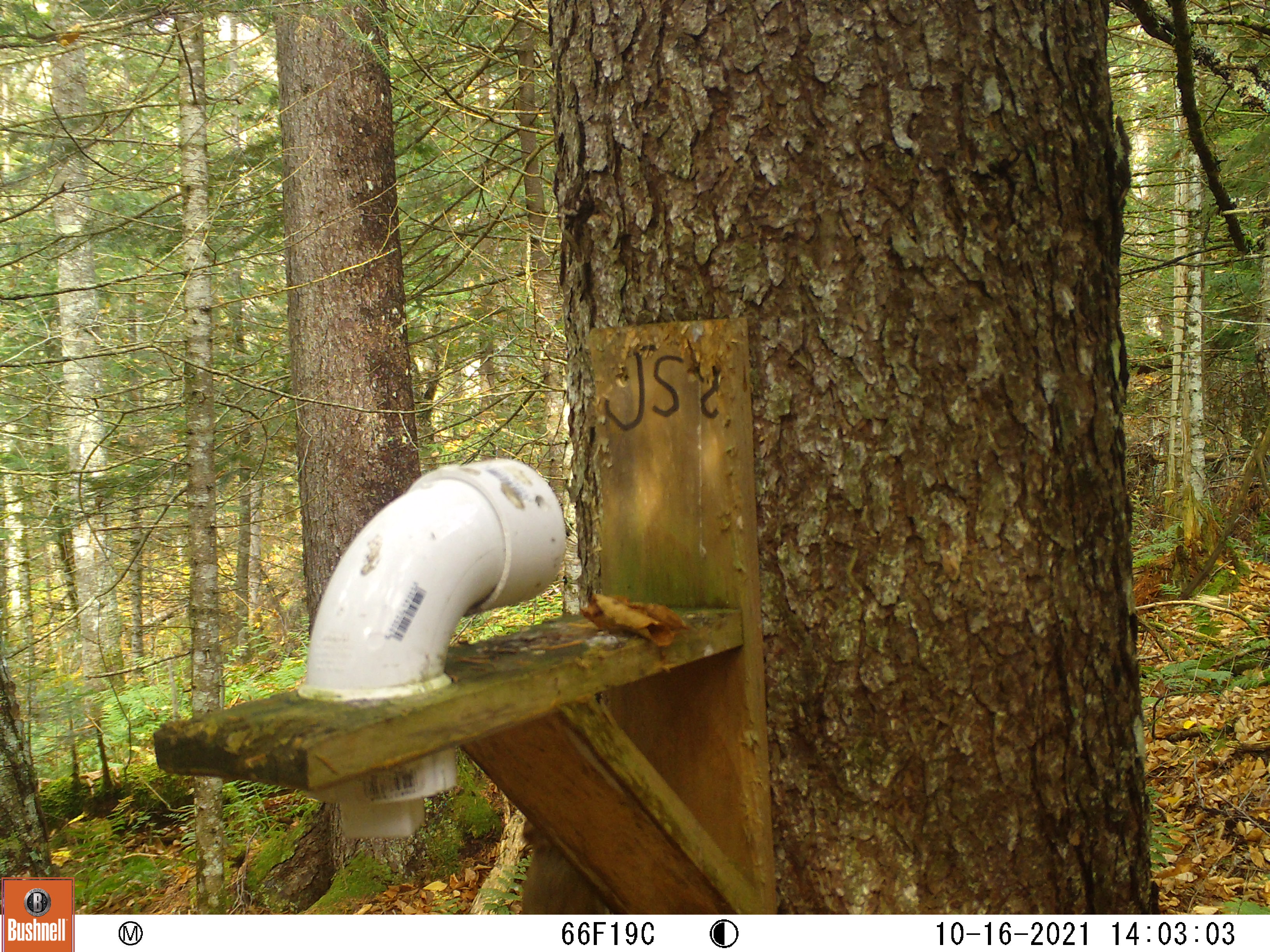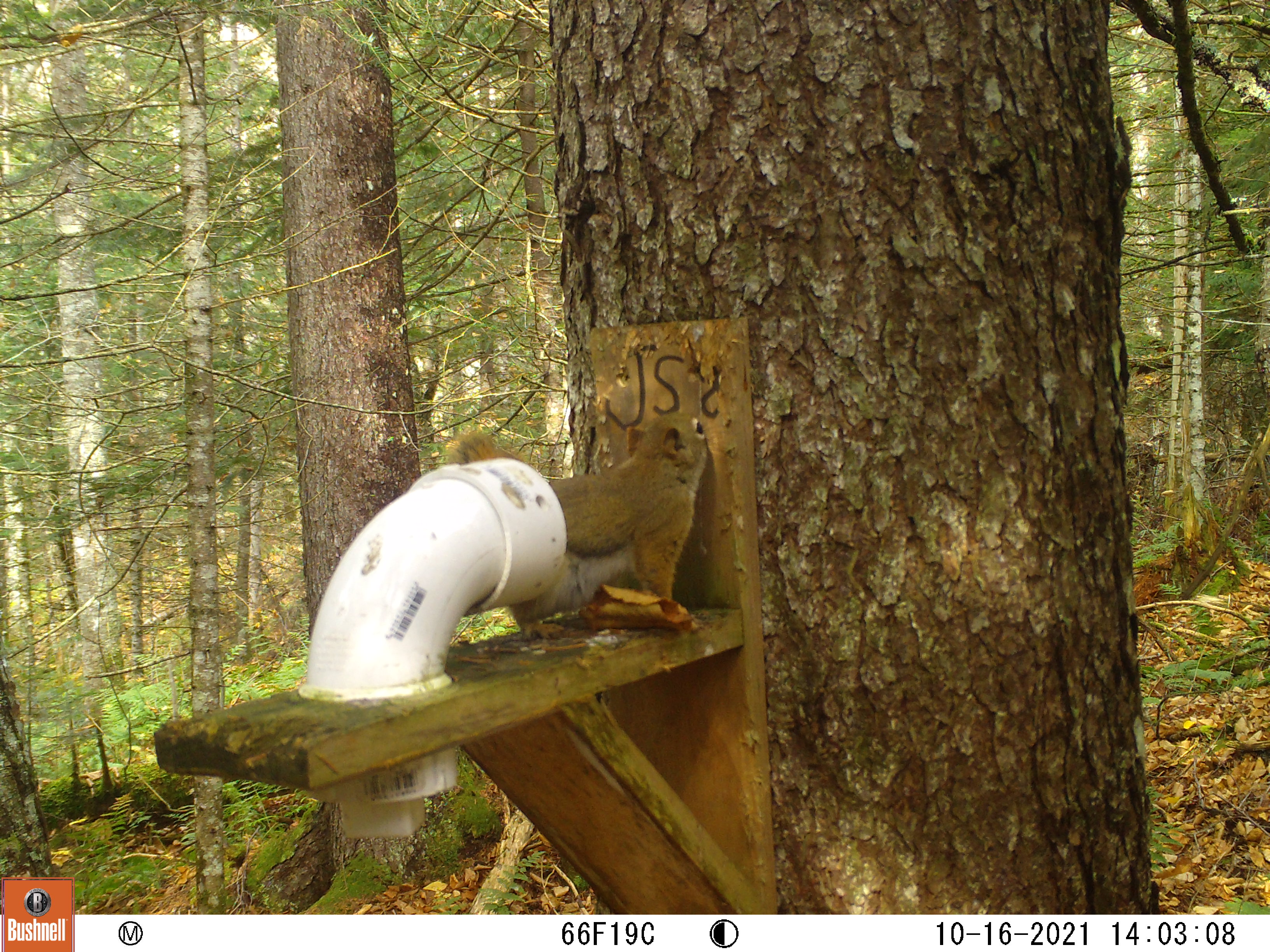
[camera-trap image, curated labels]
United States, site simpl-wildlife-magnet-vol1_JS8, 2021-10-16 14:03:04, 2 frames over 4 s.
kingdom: Animalia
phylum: Chordata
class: Mammalia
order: Rodentia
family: Sciuridae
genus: Tamiasciurus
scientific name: Tamiasciurus hudsonicus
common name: red squirrel